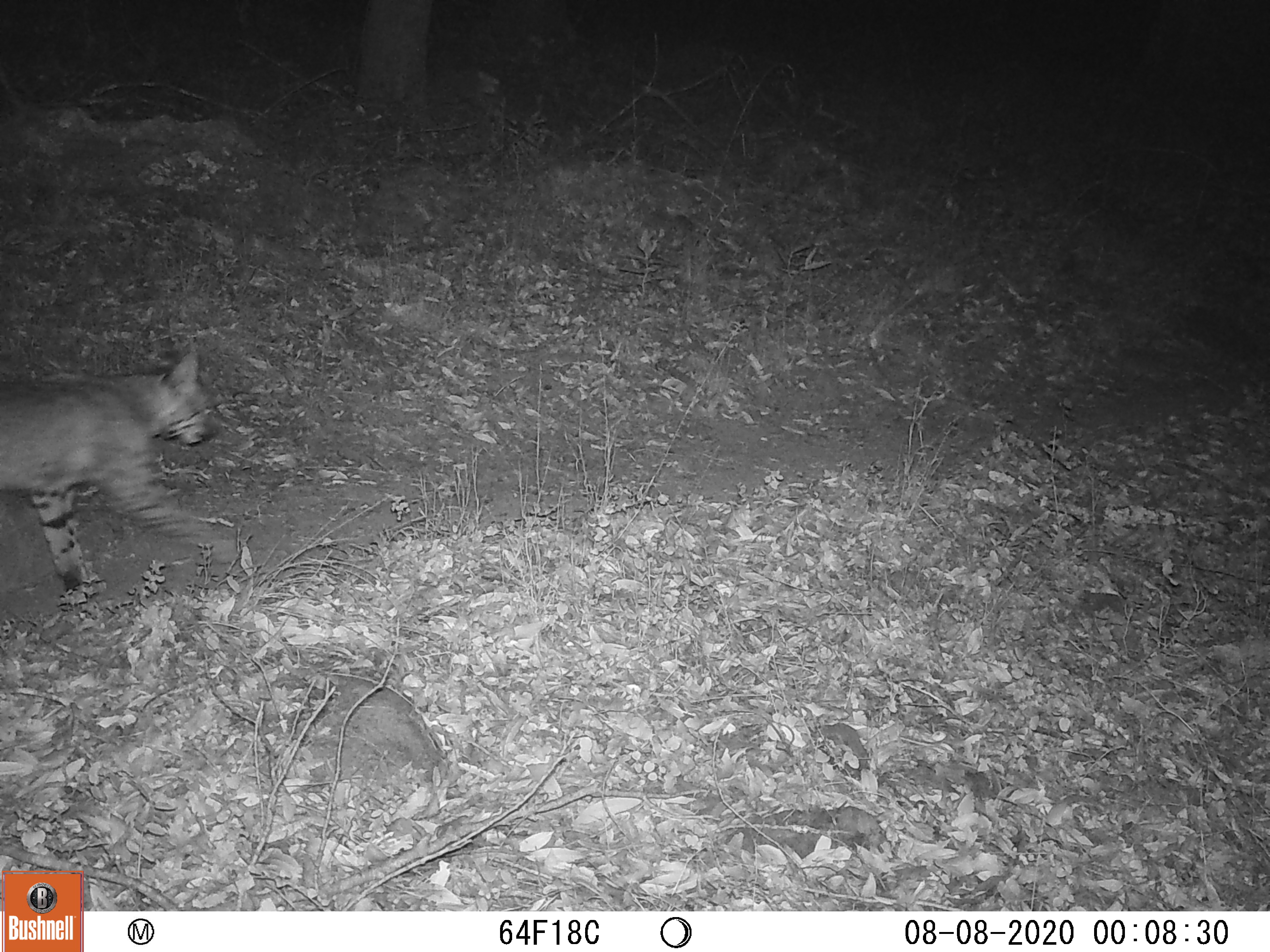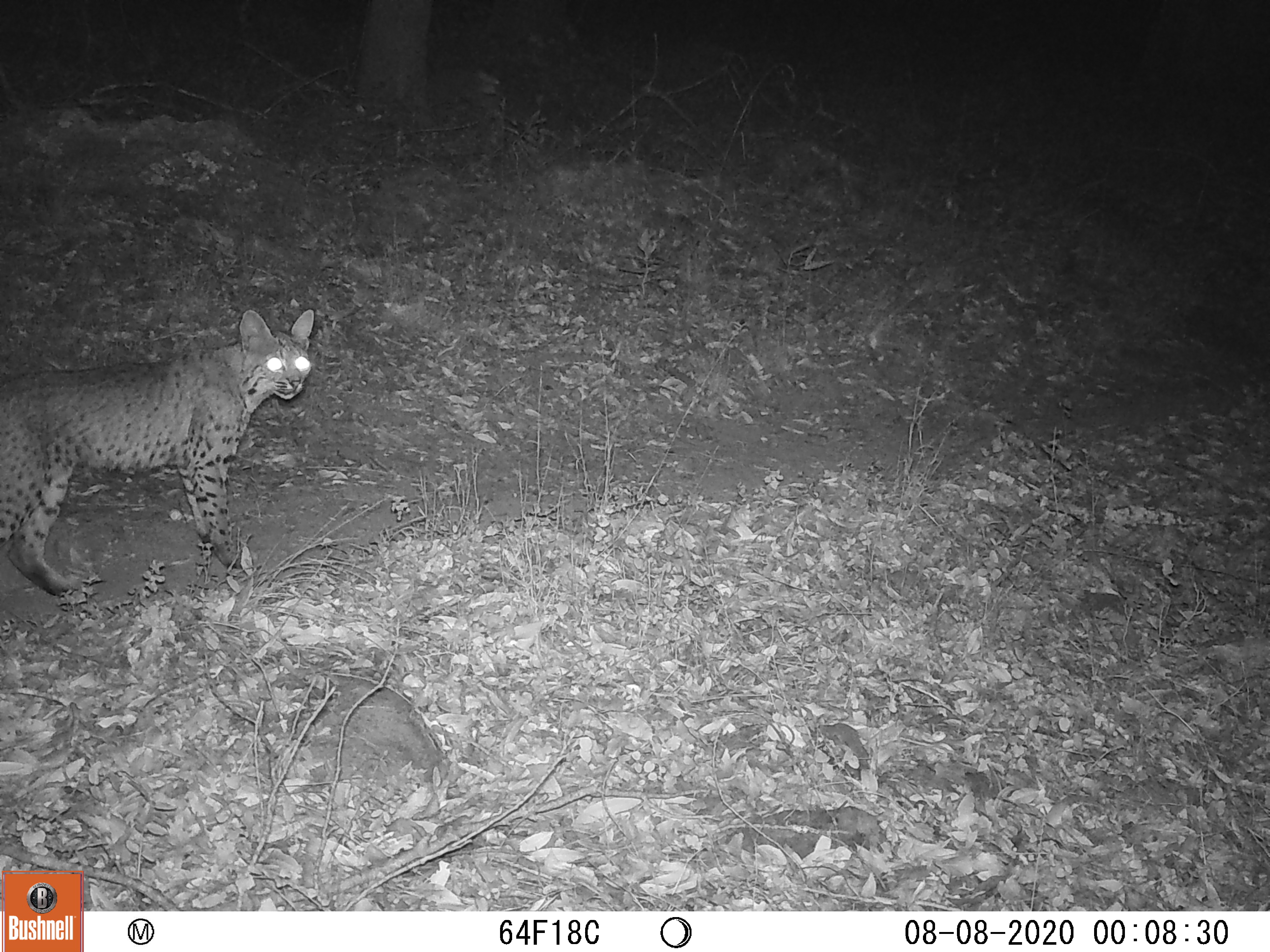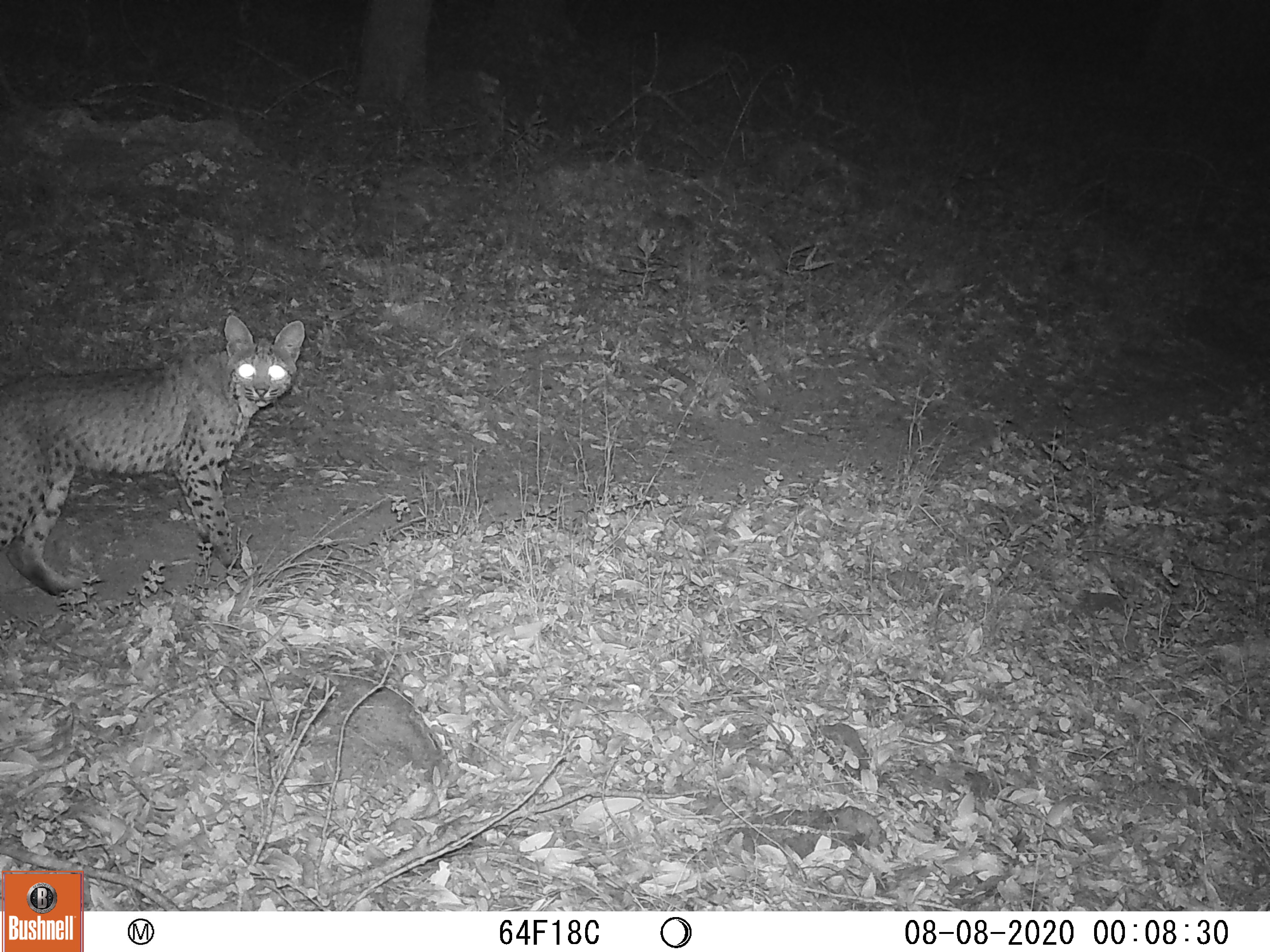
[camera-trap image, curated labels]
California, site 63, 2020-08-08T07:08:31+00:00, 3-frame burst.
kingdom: Animalia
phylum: Chordata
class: Mammalia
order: Carnivora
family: Felidae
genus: Lynx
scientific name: Lynx rufus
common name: bobcat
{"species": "bobcat (Lynx rufus)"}